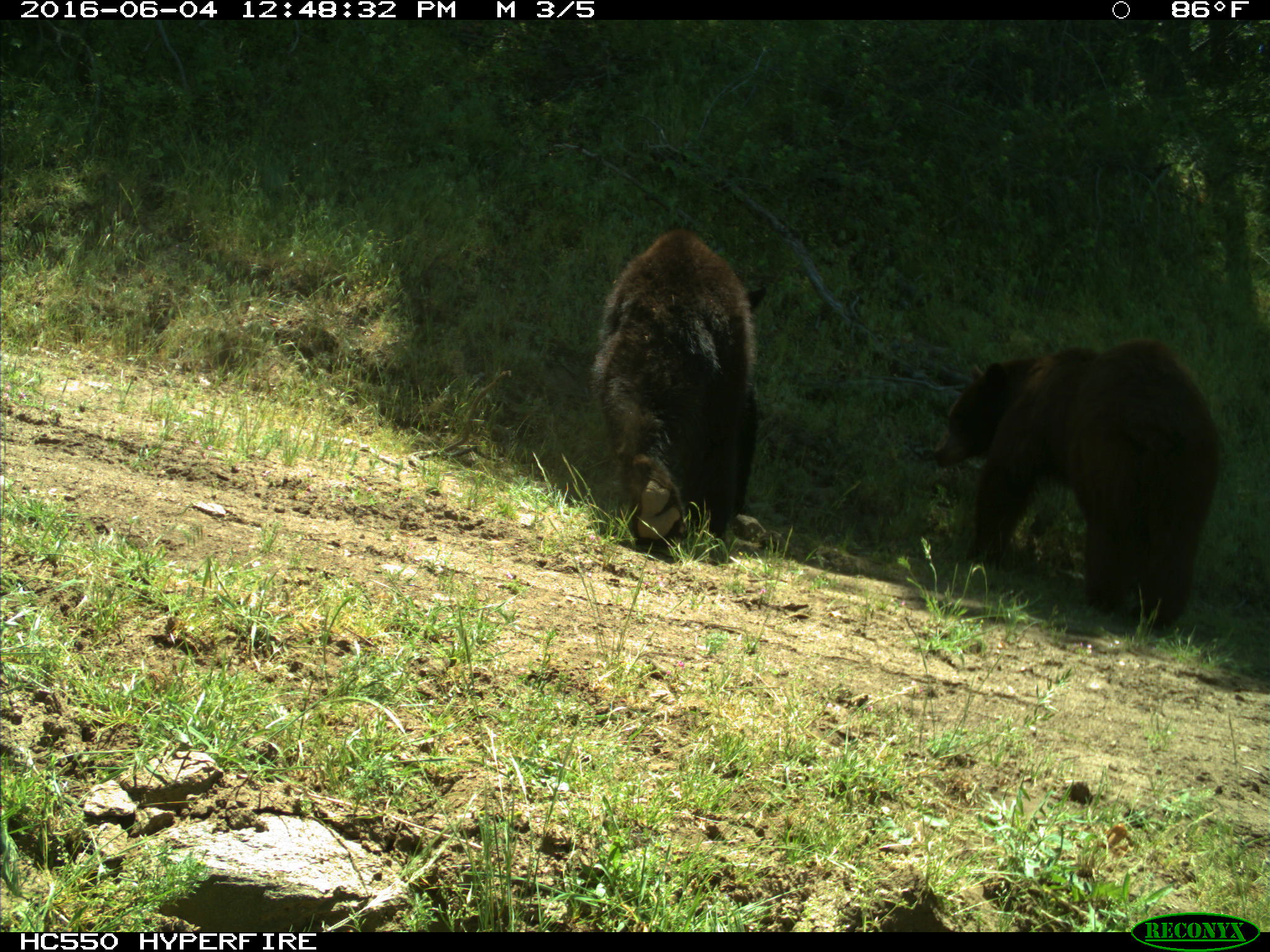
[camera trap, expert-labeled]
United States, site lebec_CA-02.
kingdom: Animalia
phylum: Chordata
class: Mammalia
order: Carnivora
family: Ursidae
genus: Ursus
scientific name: Ursus americanus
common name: american black bear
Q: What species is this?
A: Ursus americanus (american black bear).